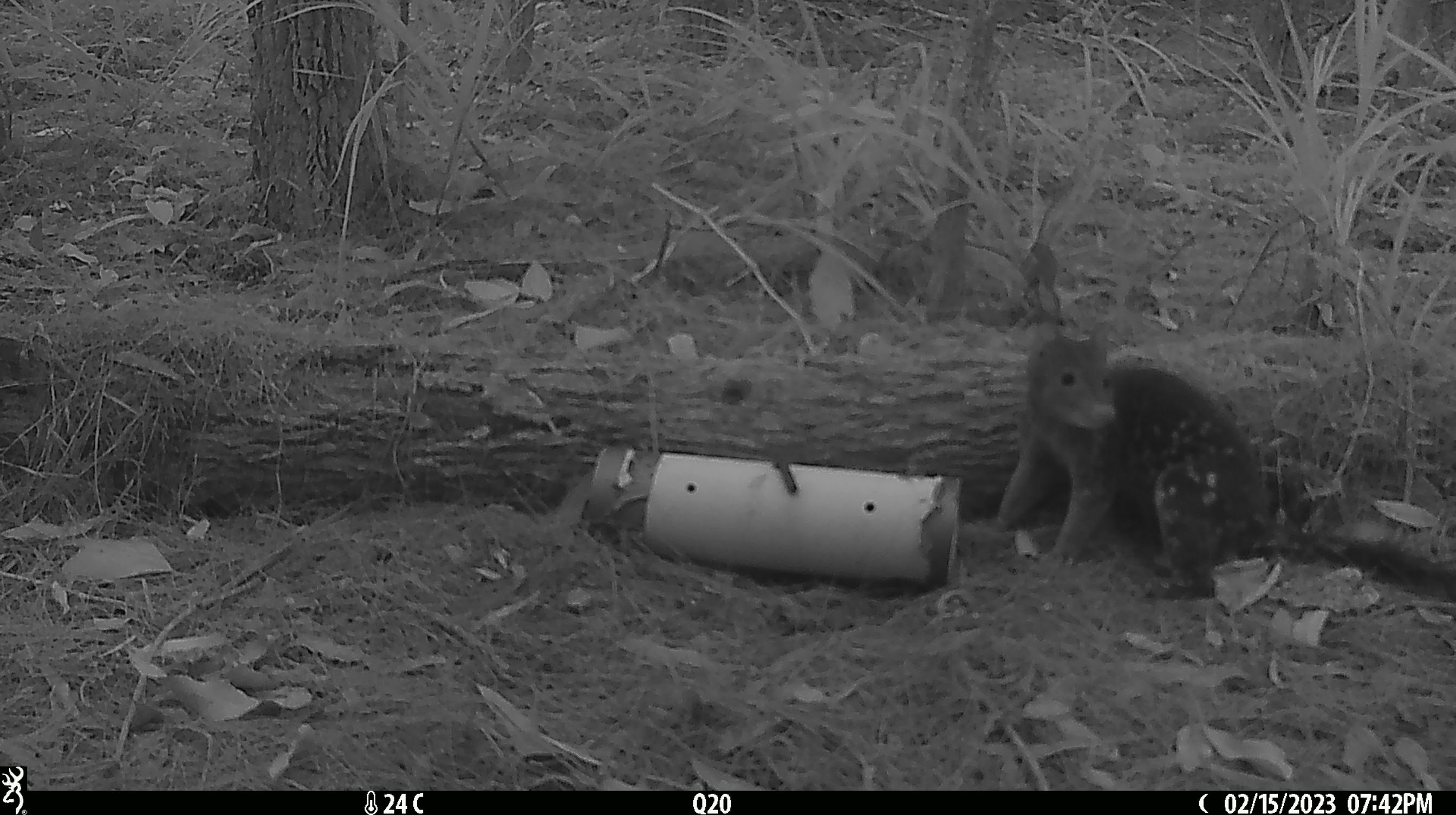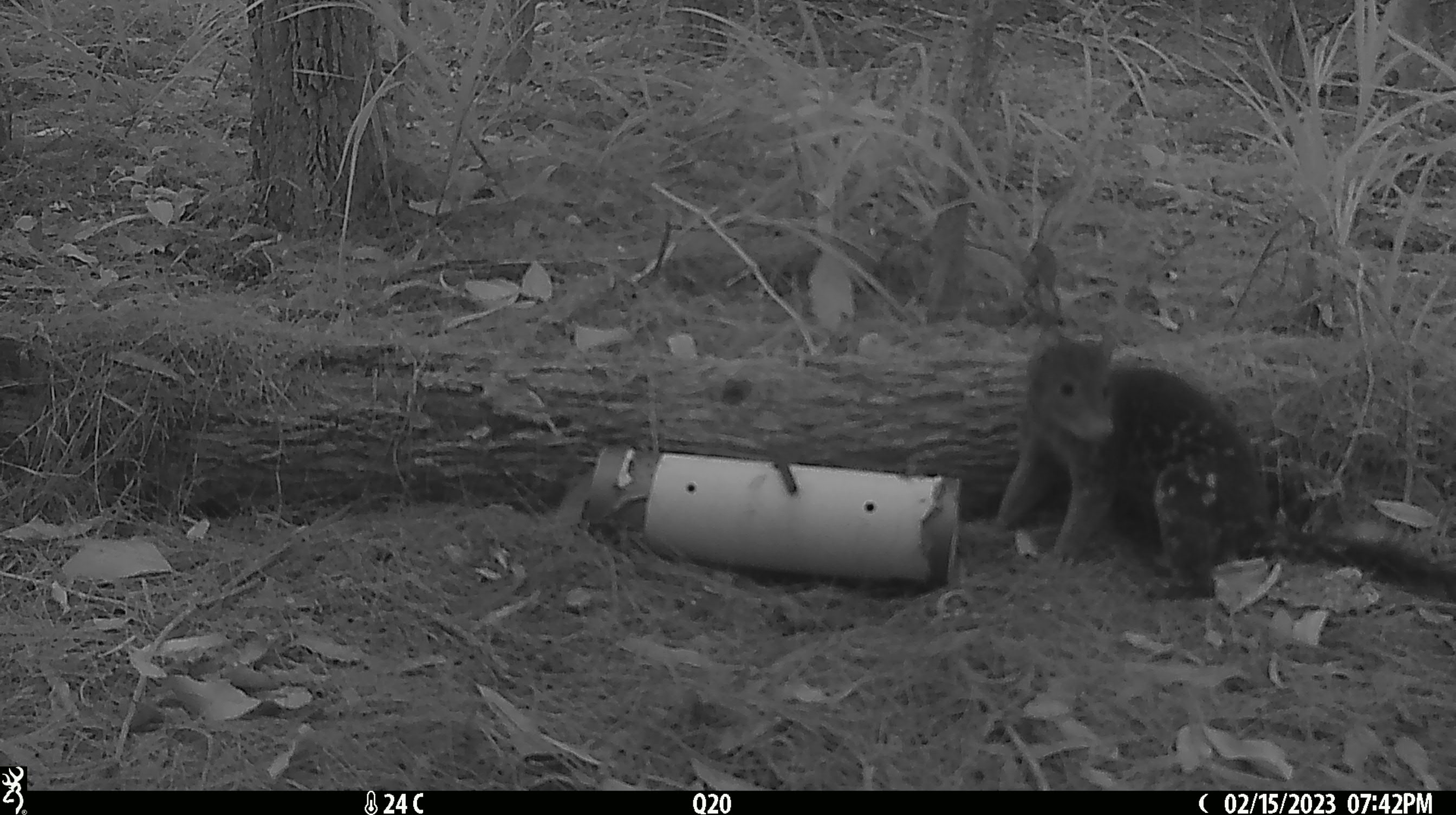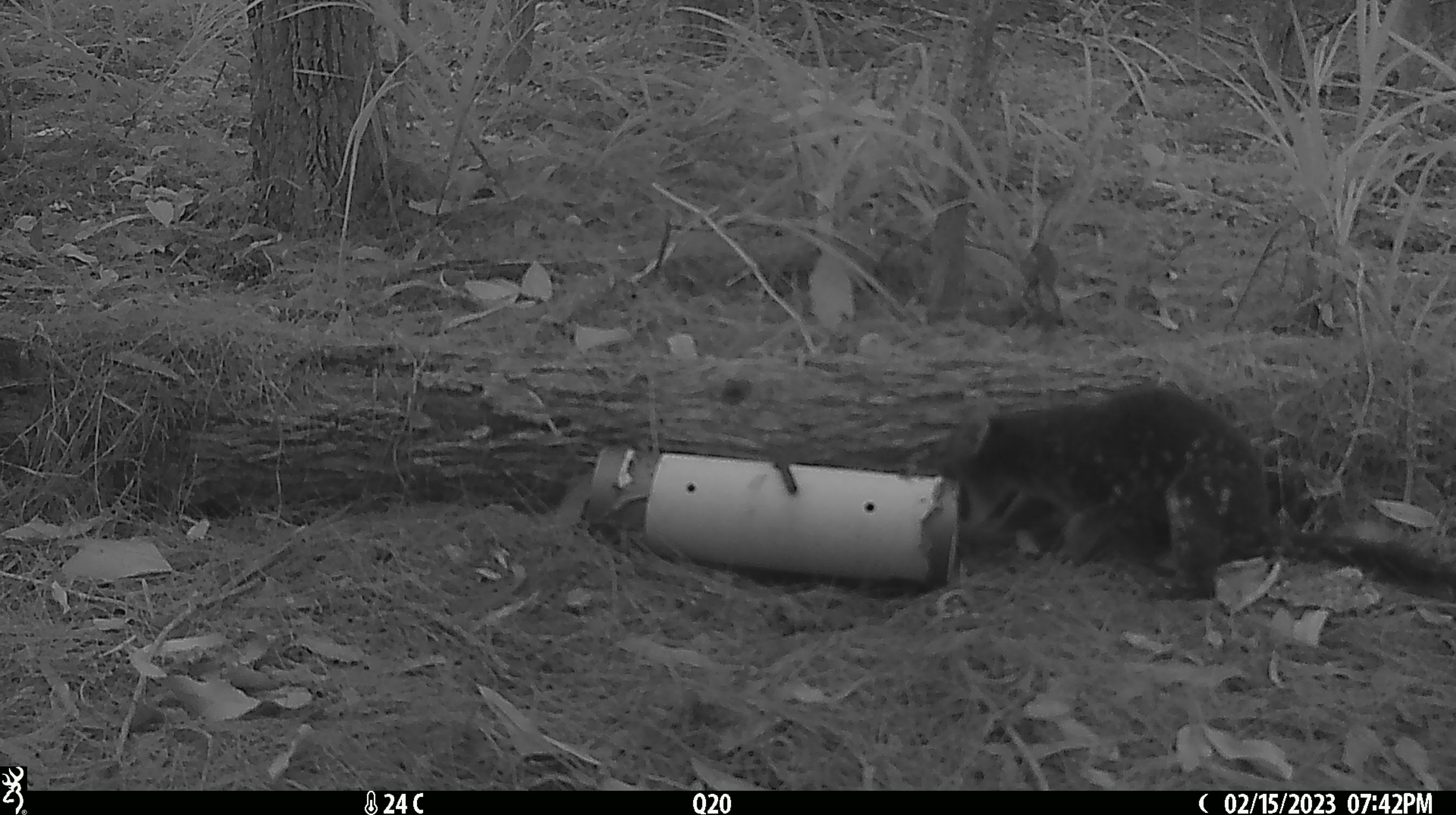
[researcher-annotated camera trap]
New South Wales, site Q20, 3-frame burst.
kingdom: Animalia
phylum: Chordata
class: Mammalia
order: Dasyuromorphia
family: Dasyuridae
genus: Dasyurus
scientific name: Dasyurus maculatus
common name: spotted-tailed quoll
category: quoll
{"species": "quoll (spotted-tailed quoll) (Dasyurus maculatus)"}